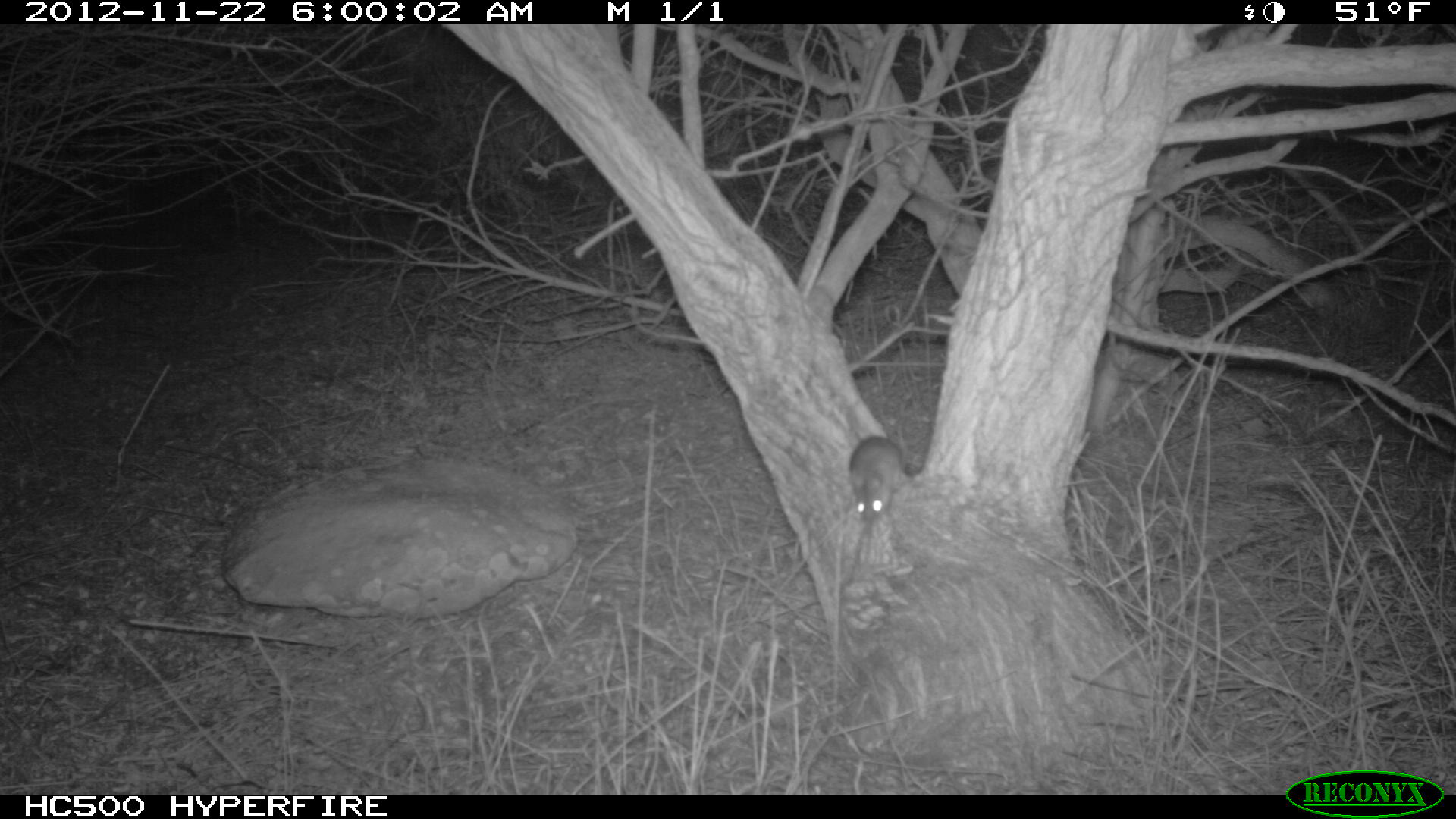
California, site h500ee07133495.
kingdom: Animalia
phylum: Chordata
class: Mammalia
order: Rodentia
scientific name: Rodentia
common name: rodent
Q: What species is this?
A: Rodent (Rodentia).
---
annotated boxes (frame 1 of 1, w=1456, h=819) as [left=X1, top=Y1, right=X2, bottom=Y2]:
rodent: [left=848, top=435, right=902, bottom=523]